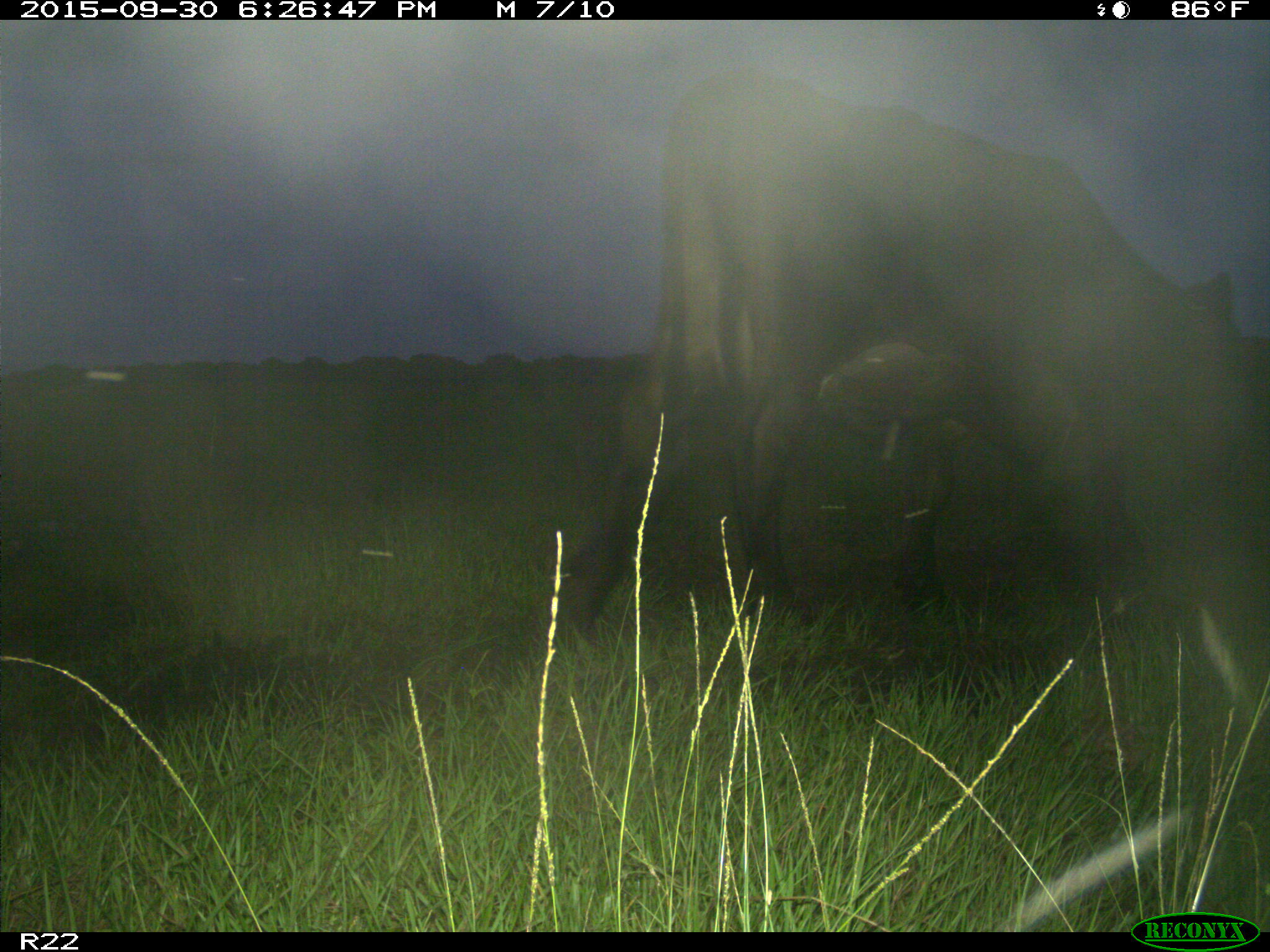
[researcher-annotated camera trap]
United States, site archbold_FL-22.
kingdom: Animalia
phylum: Chordata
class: Mammalia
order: Artiodactyla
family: Bovidae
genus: Bos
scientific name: Bos taurus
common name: domestic cow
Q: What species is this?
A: Bos taurus (domestic cow).